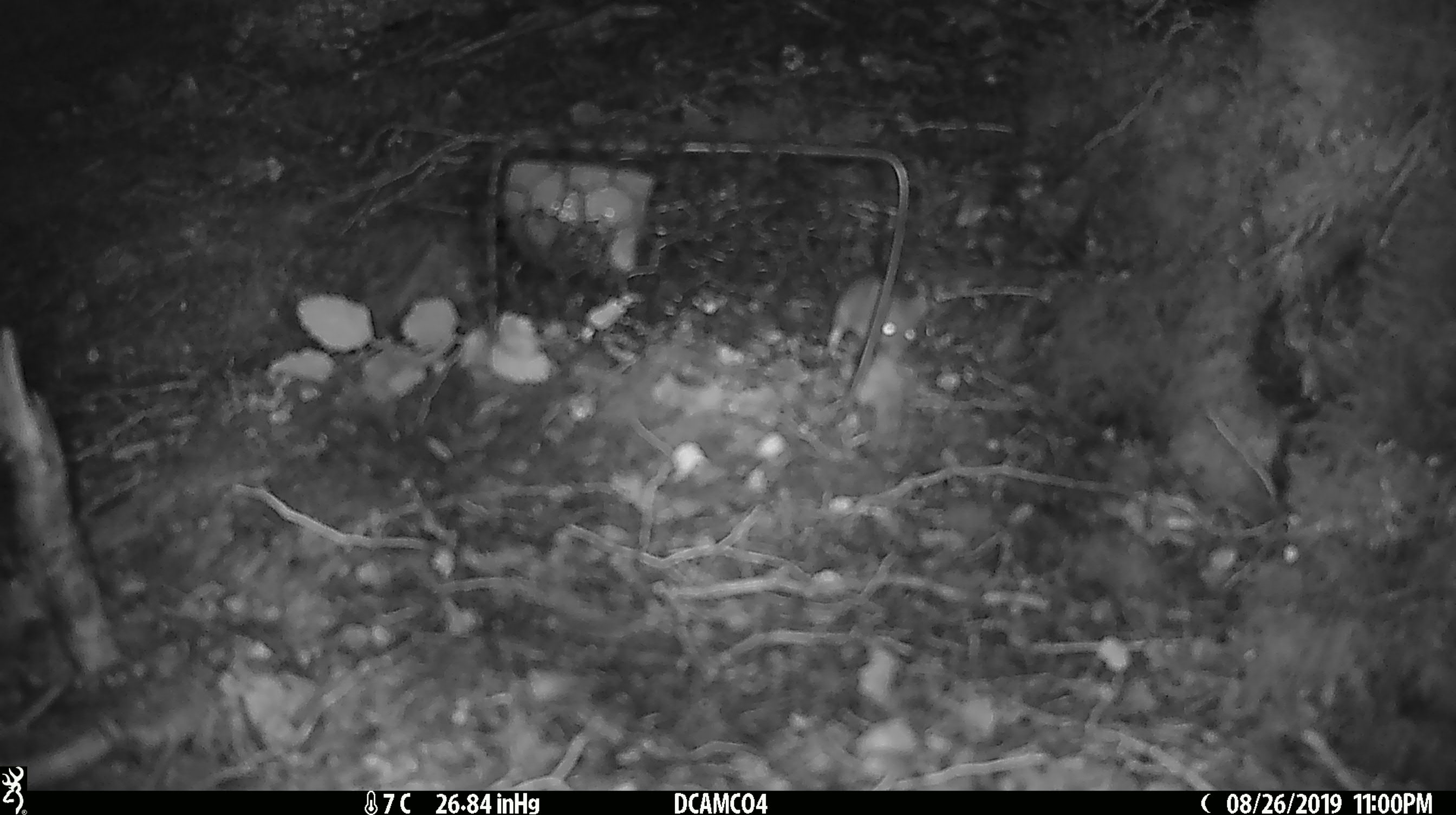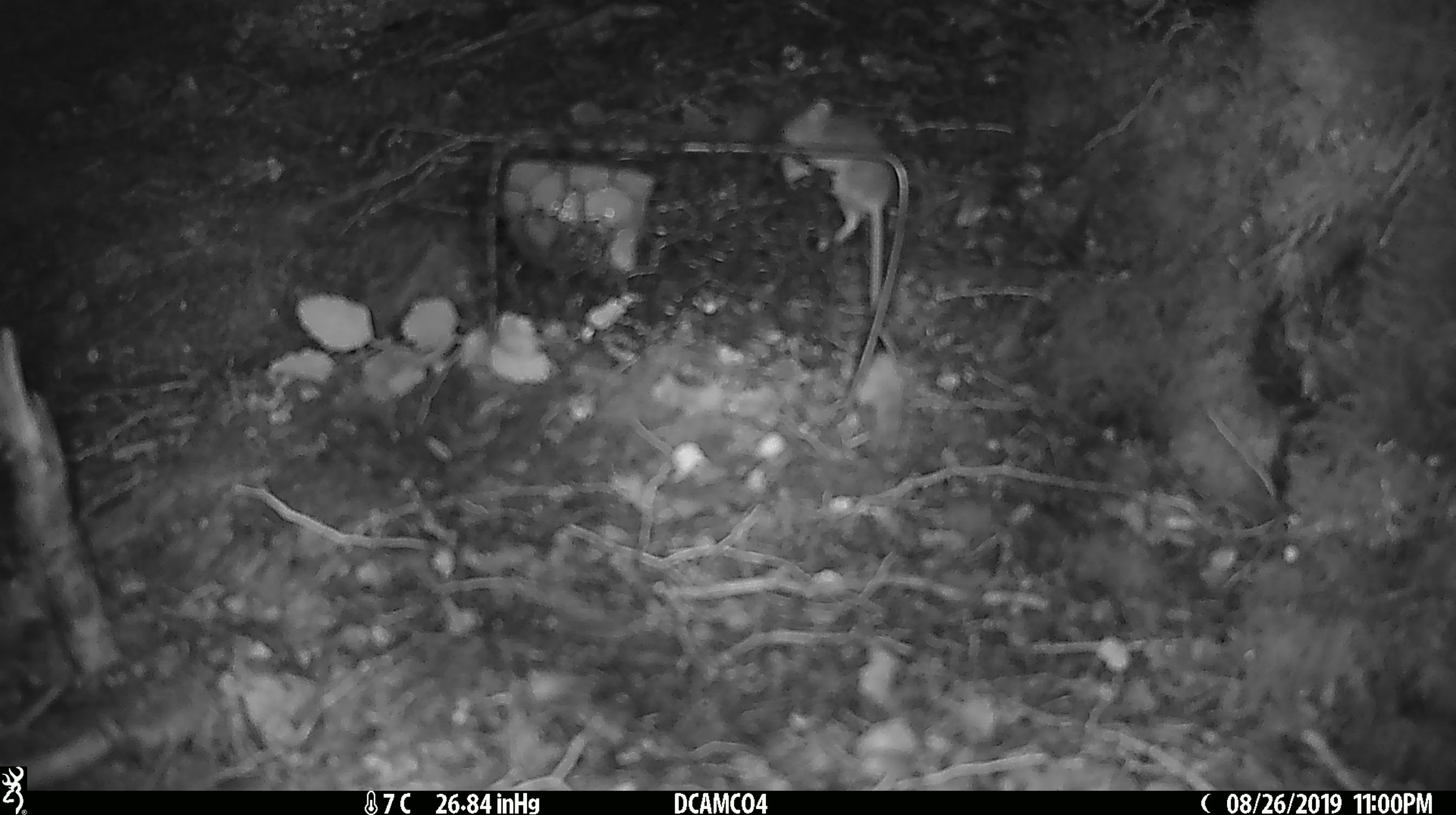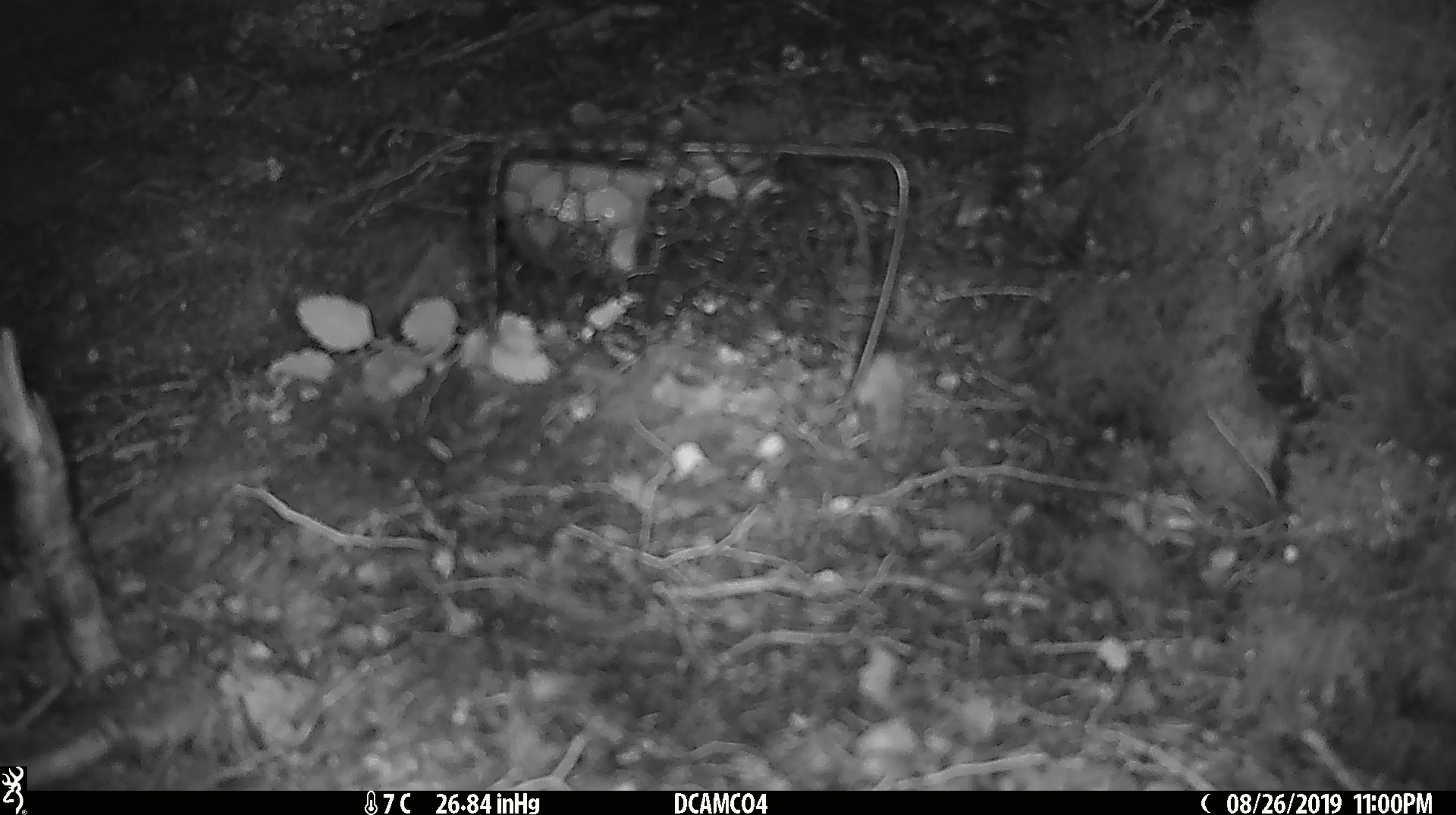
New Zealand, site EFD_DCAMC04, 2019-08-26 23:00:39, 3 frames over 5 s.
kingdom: Animalia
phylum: Chordata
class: Mammalia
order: Rodentia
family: Muridae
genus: Mus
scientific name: Mus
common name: mouse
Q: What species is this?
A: Mouse (Mus).